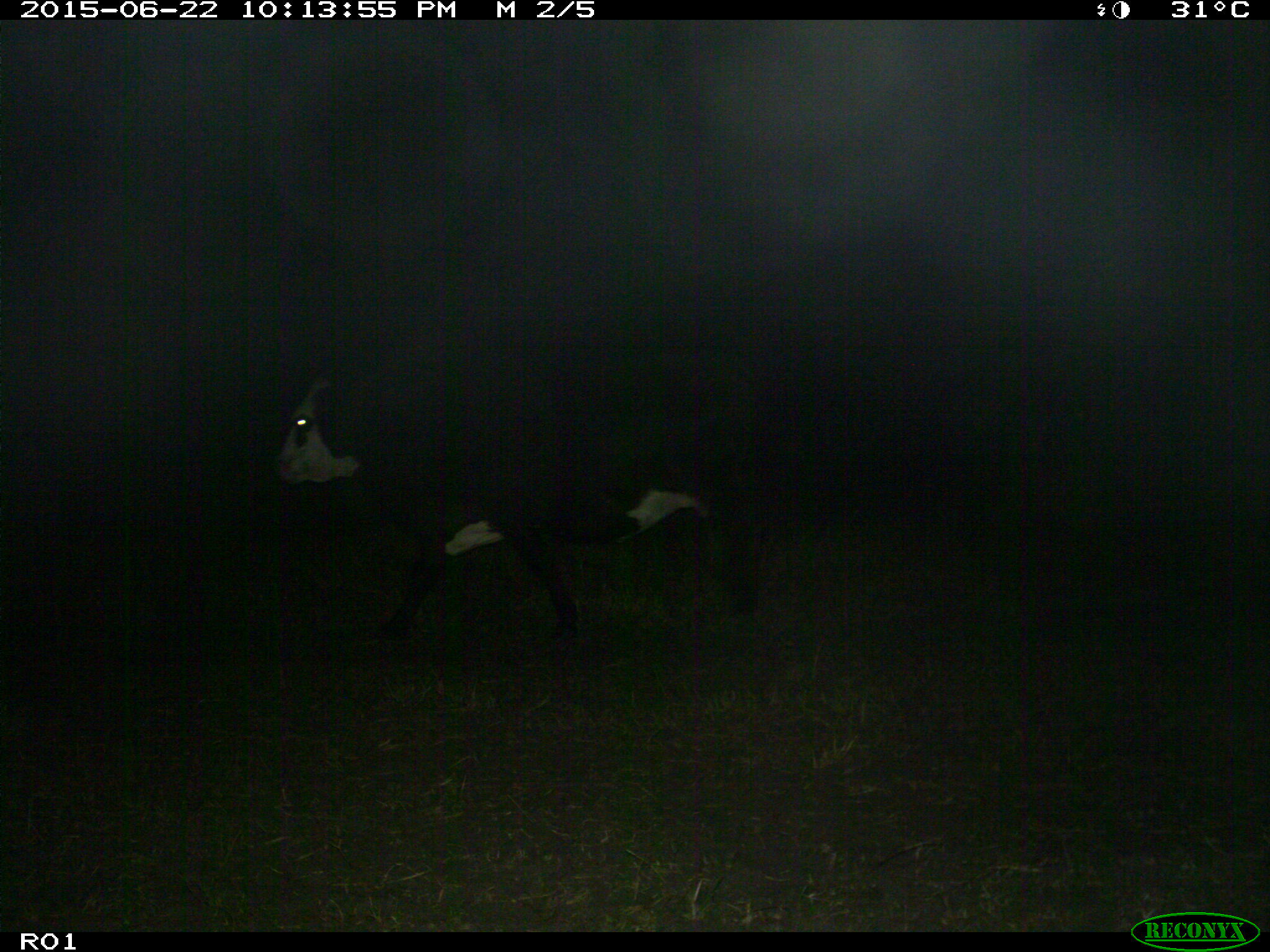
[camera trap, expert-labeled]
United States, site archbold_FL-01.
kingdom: Animalia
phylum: Chordata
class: Mammalia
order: Artiodactyla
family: Bovidae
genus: Bos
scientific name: Bos taurus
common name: domestic cow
Bos taurus (domestic cow).